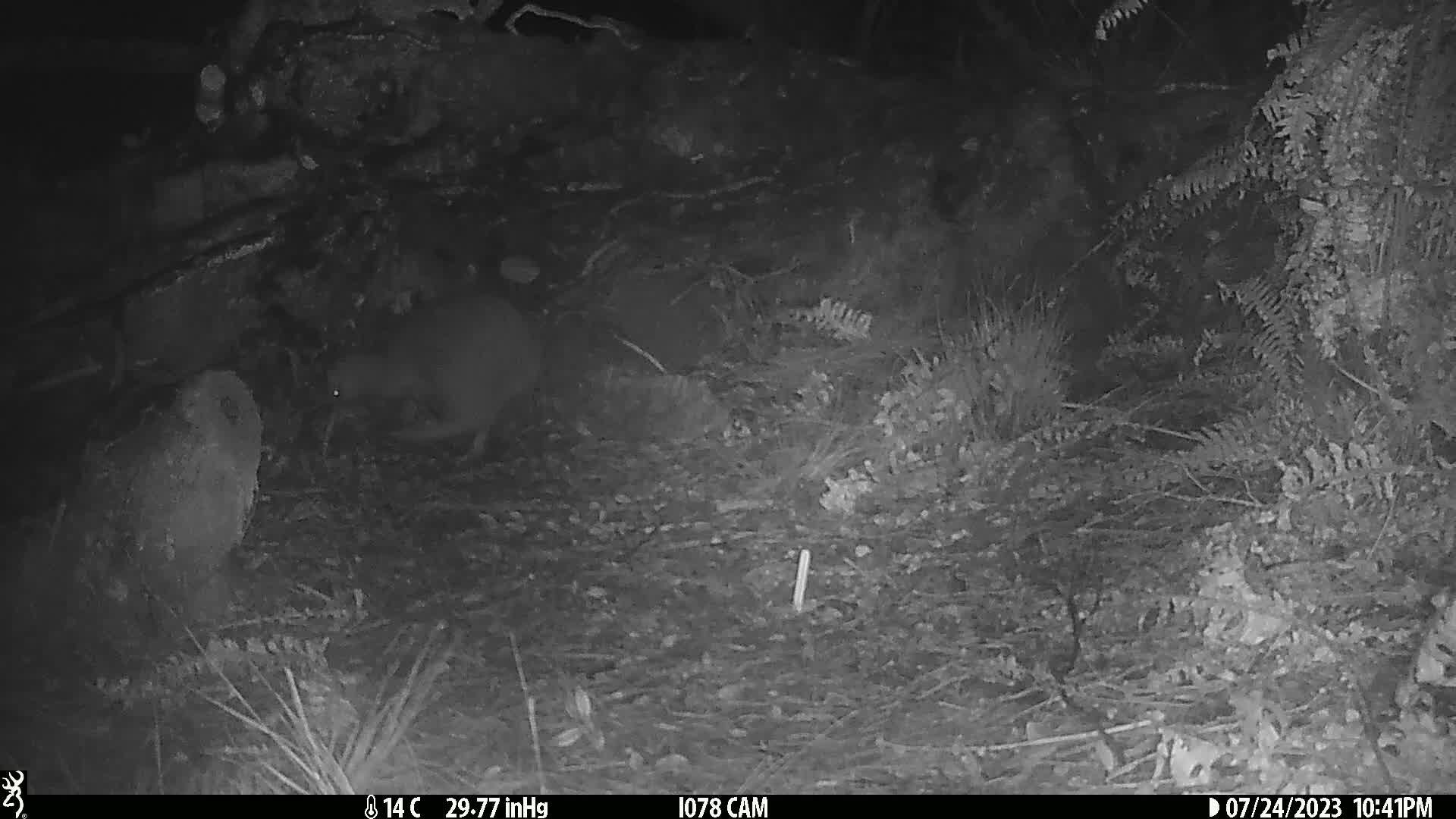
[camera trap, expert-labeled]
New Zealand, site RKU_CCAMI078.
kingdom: Animalia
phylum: Chordata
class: Aves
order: Apterygiformes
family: Apterygidae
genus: Apteryx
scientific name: Apteryx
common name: kiwi